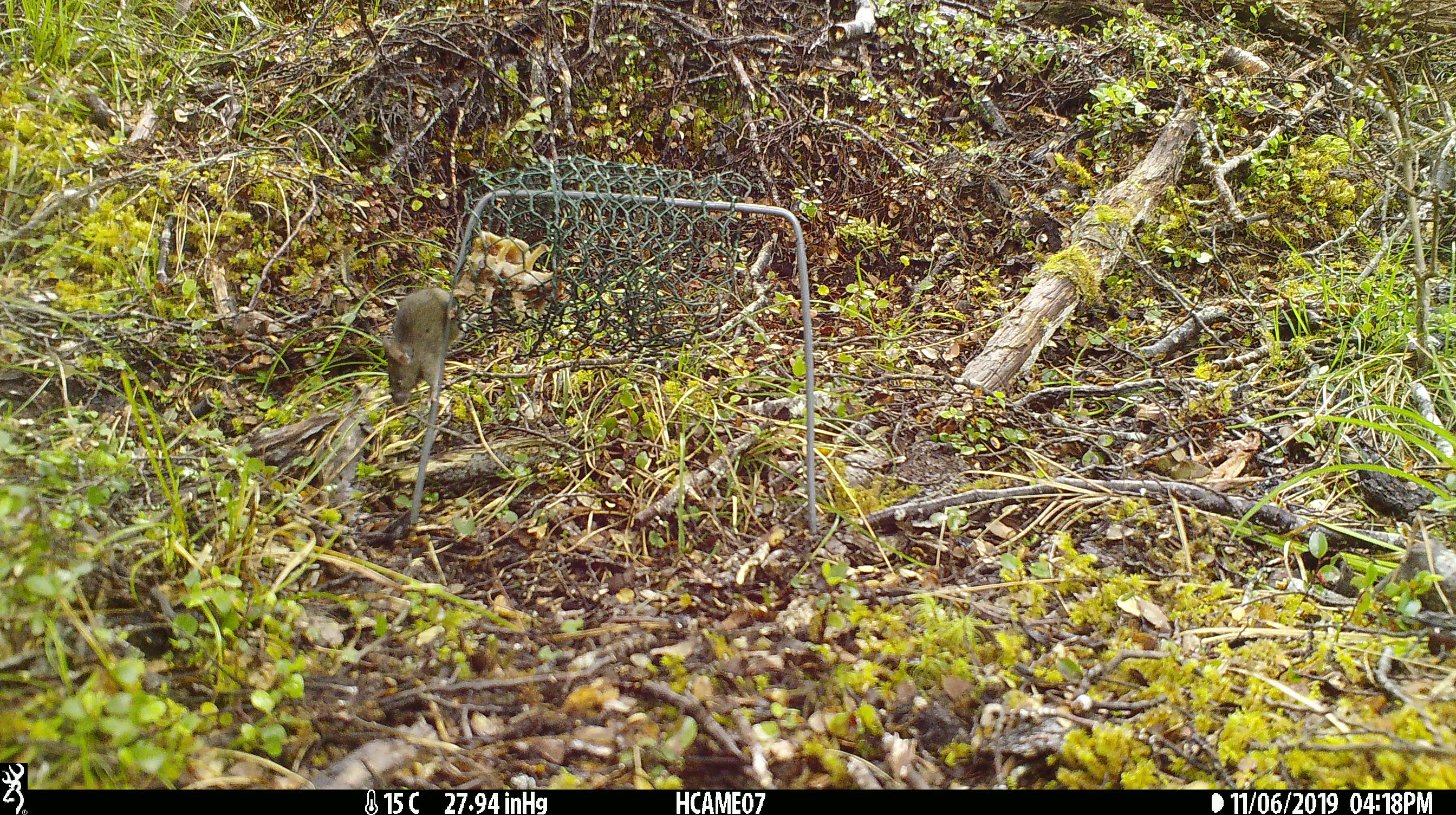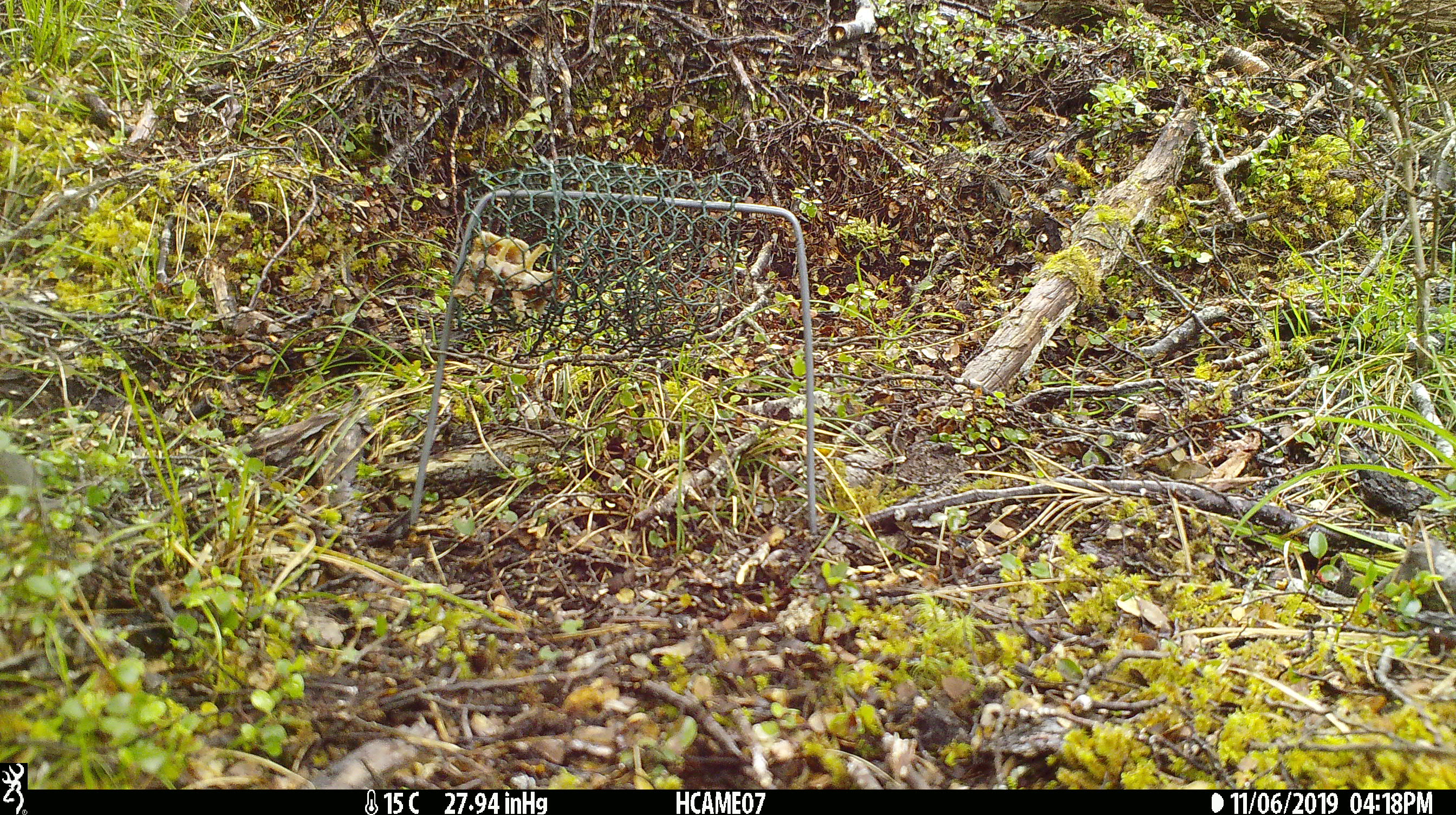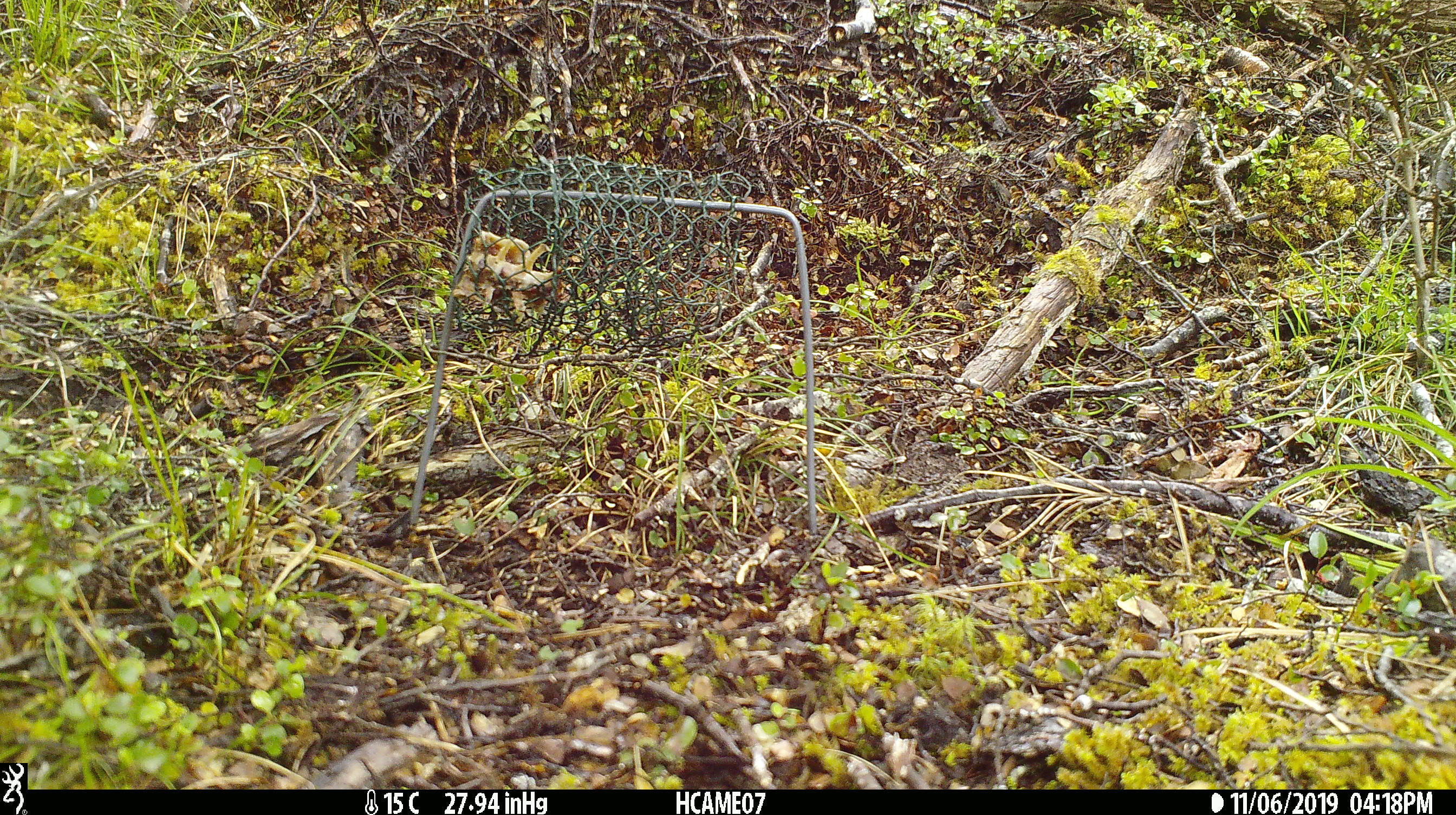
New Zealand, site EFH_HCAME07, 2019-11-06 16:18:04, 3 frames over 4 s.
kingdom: Animalia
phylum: Chordata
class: Mammalia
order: Rodentia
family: Muridae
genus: Mus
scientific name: Mus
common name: mouse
Mouse (Mus).